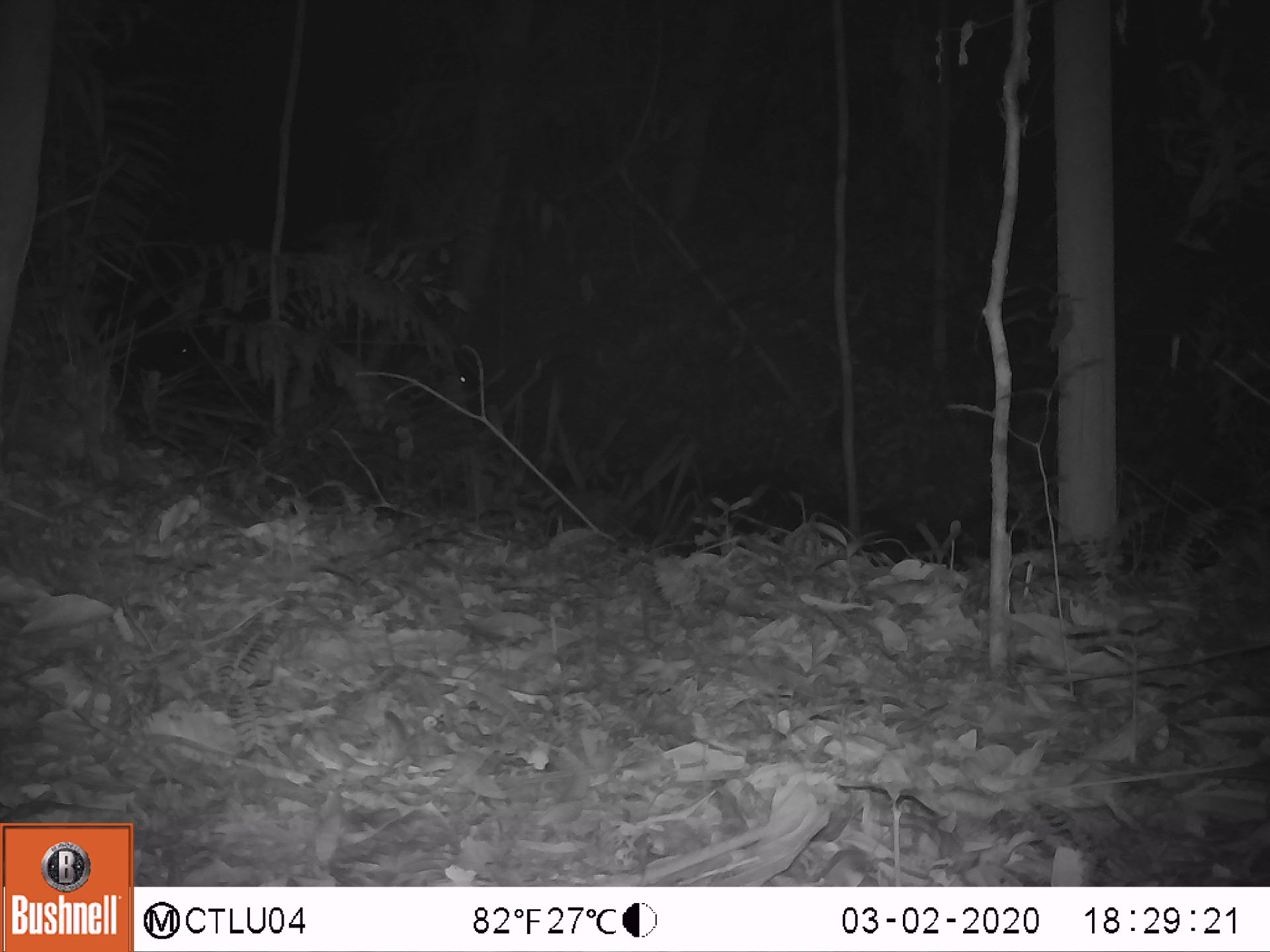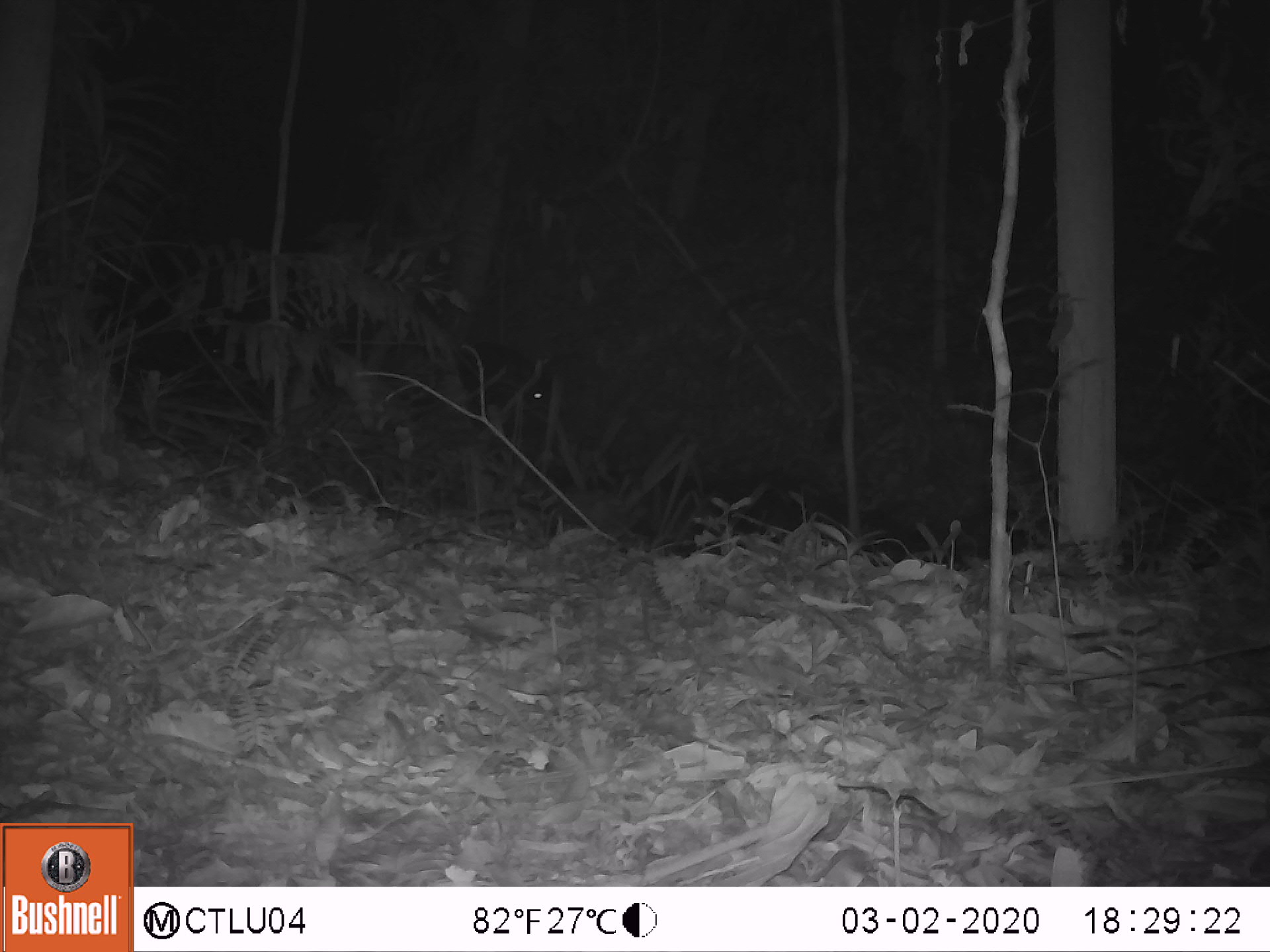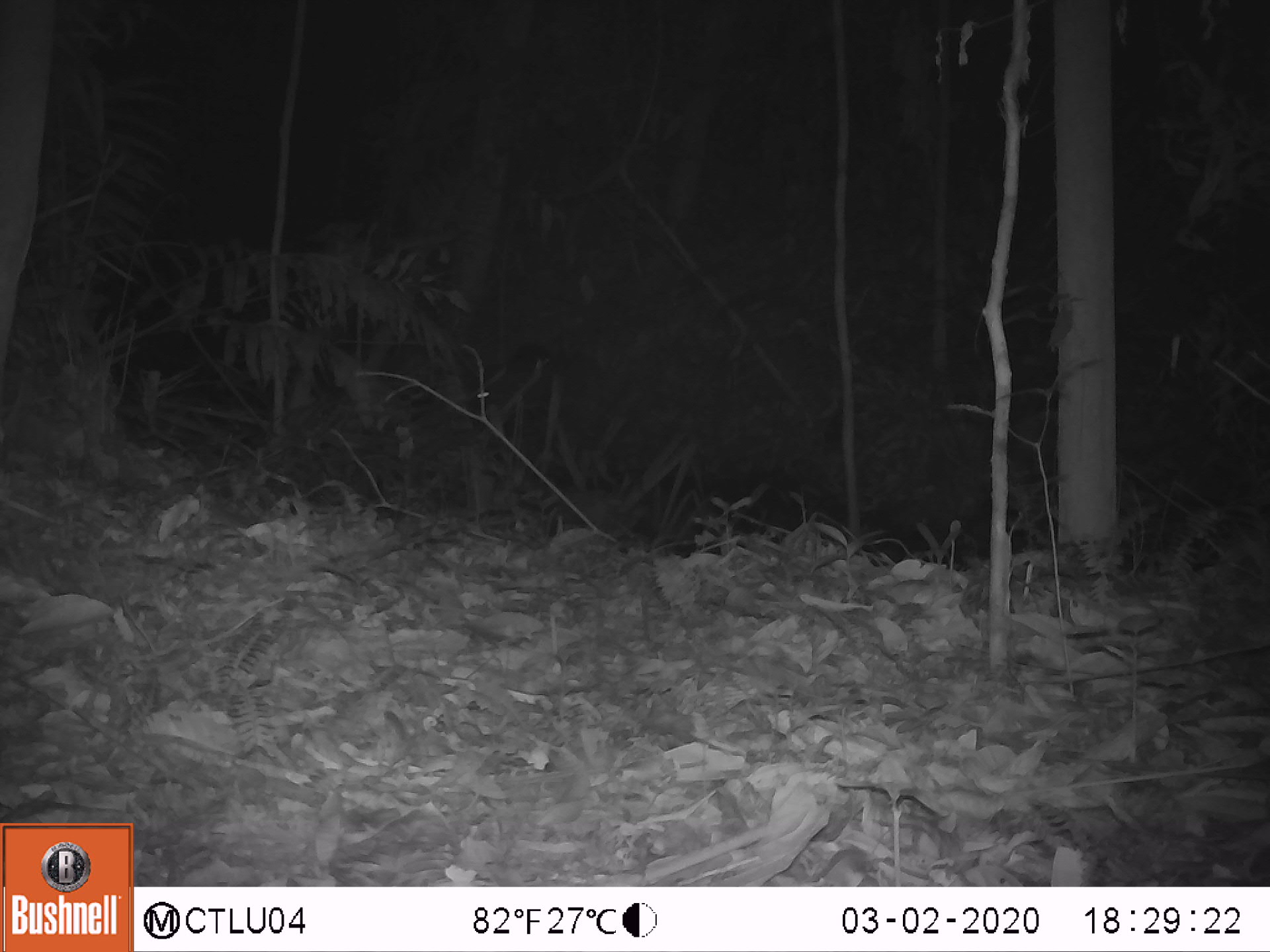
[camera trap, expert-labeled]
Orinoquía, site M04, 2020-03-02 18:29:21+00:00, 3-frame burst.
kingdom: Animalia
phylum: Chordata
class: Mammalia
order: Artiodactyla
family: Tayassuidae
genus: Tayassu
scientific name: Tayassu pecari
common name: white-lipped peccary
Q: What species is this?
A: White-lipped peccary (Tayassu pecari).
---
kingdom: Animalia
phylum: Chordata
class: Mammalia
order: Artiodactyla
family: Tayassuidae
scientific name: Tayassuidae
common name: peccary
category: unknown peccary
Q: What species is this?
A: Unknown peccary (peccary) (Tayassuidae).